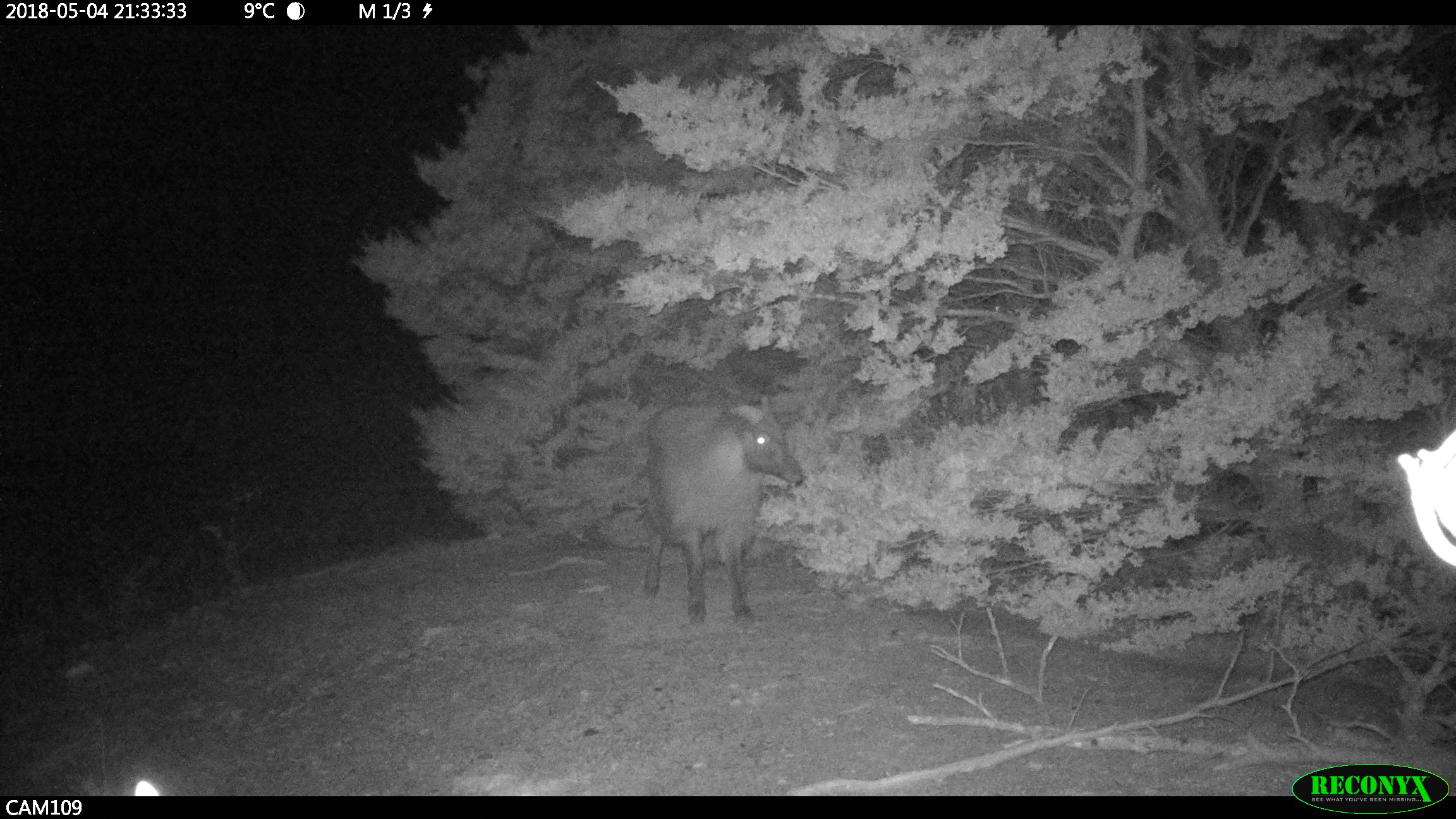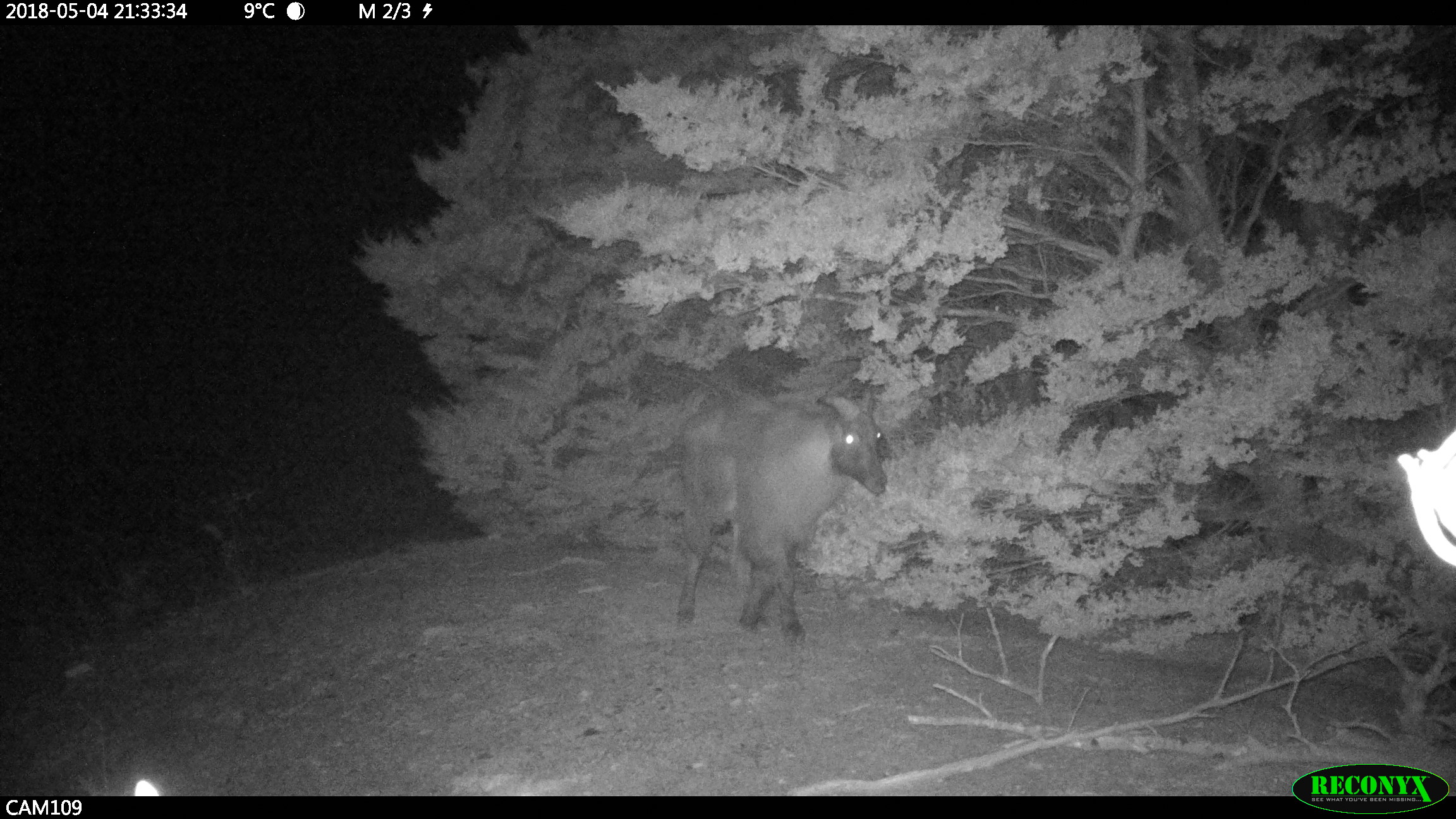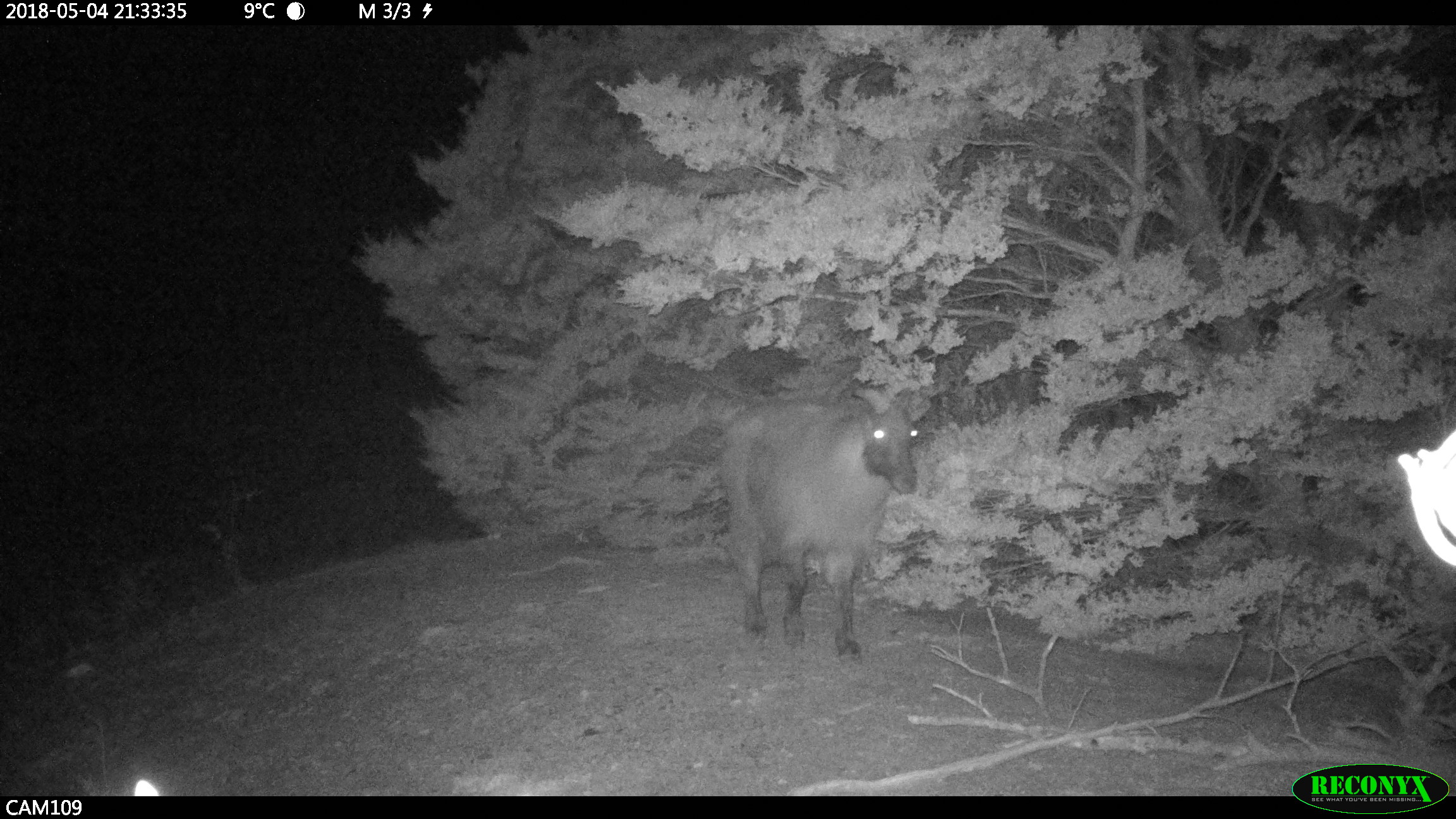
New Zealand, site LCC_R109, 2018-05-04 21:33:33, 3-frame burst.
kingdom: Animalia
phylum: Chordata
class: Mammalia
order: Artiodactyla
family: Bovidae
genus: Nilgiritragus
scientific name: Nilgiritragus hylocrius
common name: tahr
Tahr (Nilgiritragus hylocrius).